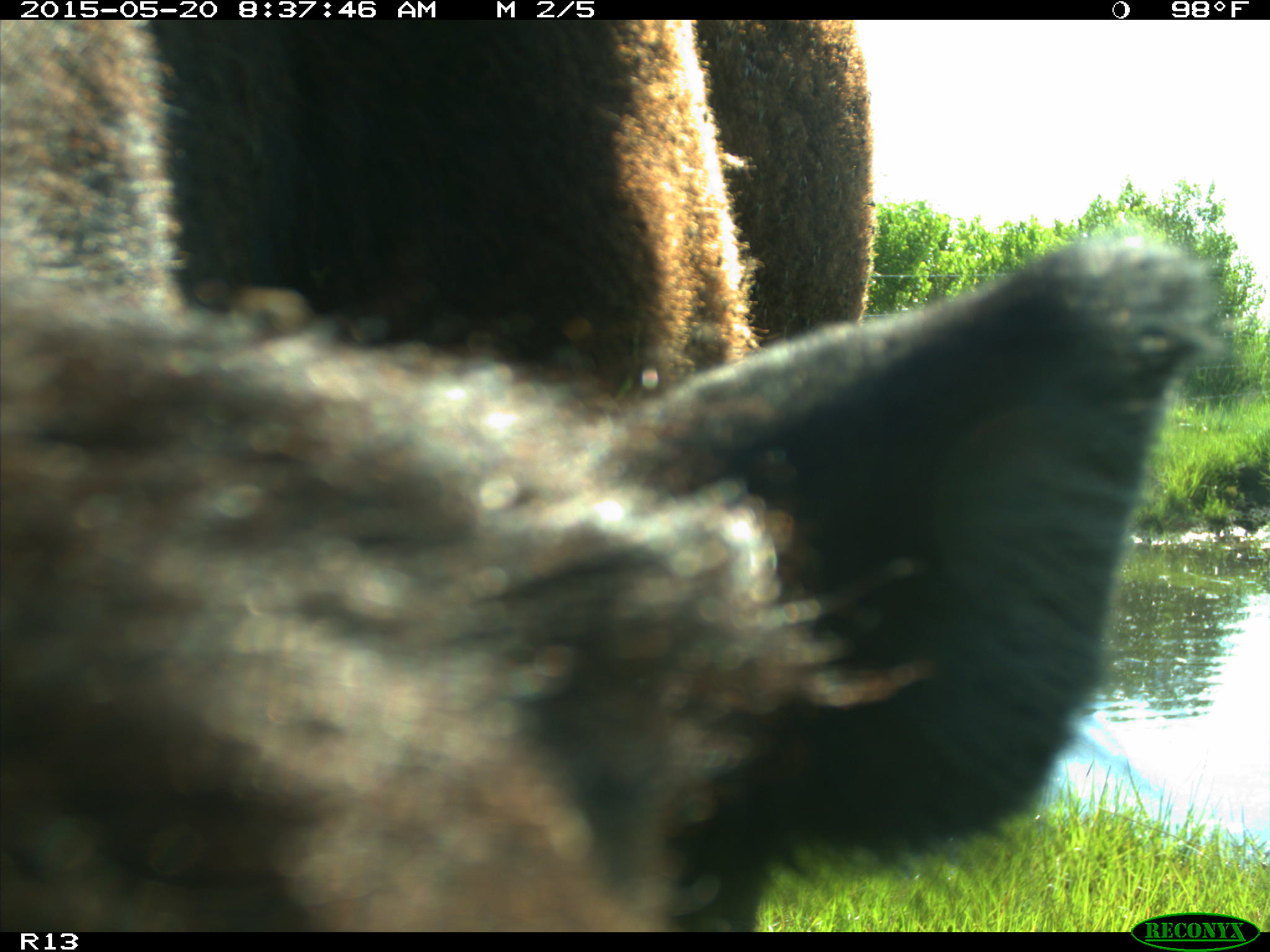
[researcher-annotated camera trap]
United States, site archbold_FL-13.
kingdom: Animalia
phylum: Chordata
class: Mammalia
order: Artiodactyla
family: Bovidae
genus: Bos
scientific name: Bos taurus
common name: domestic cow